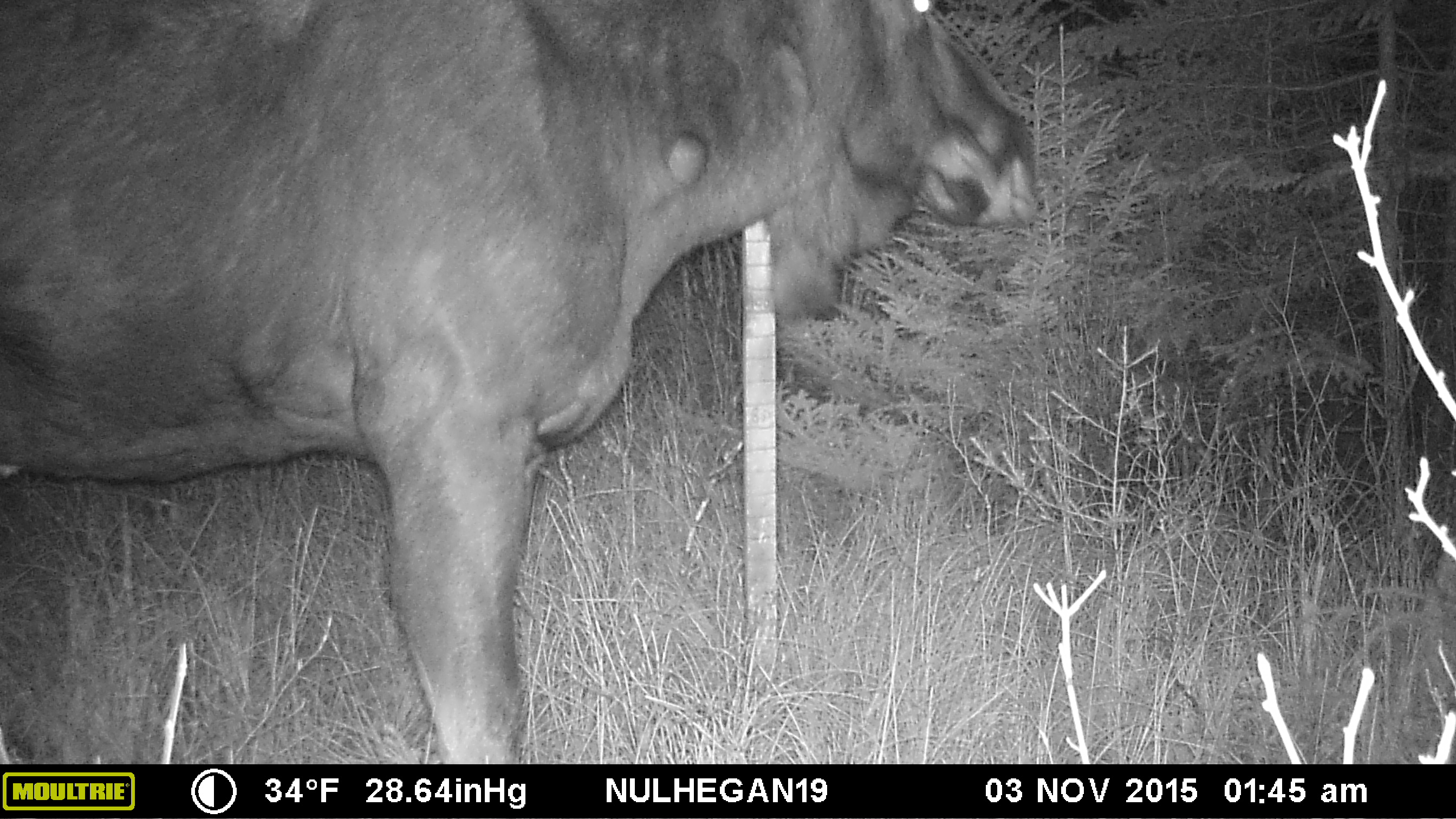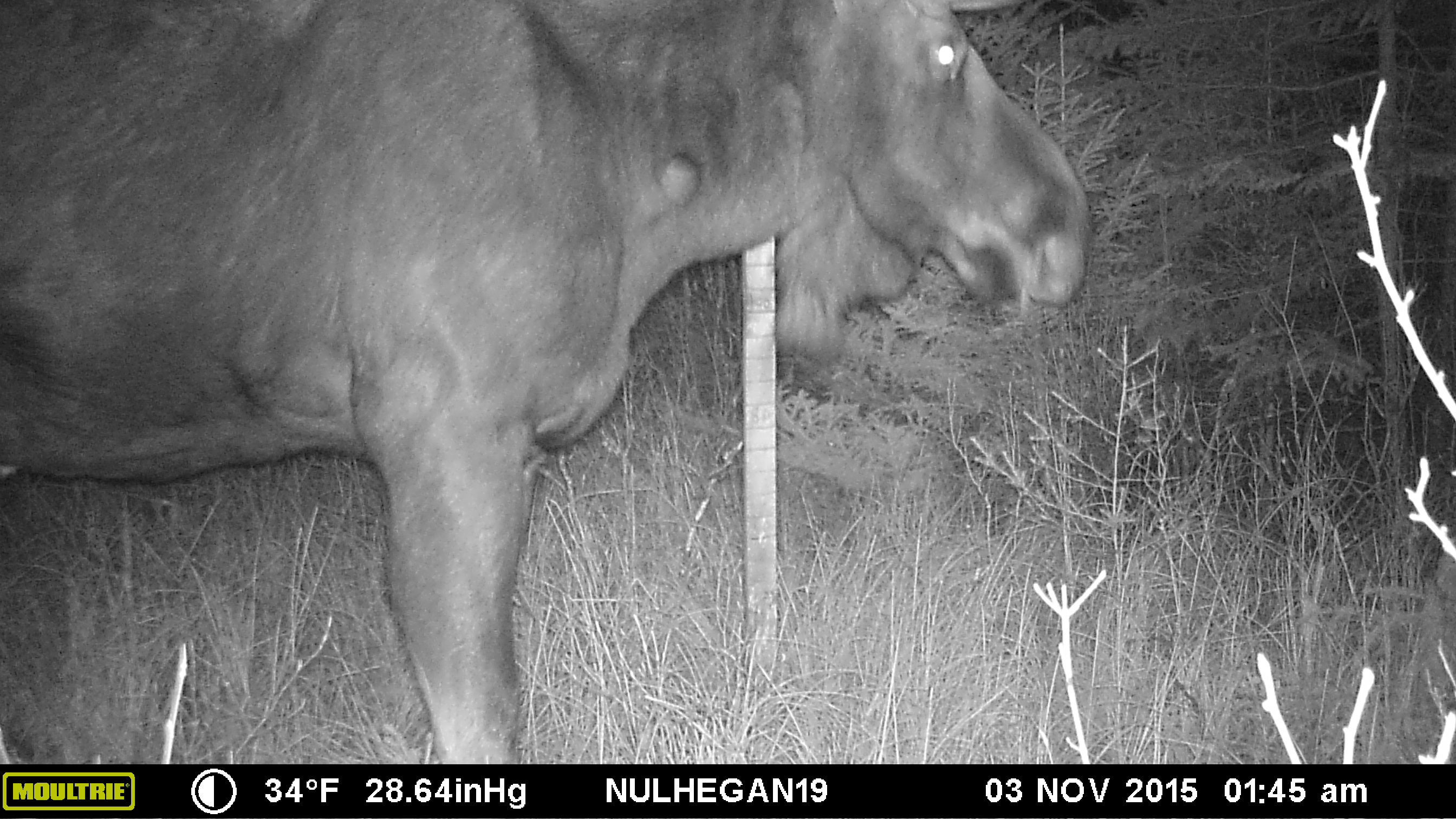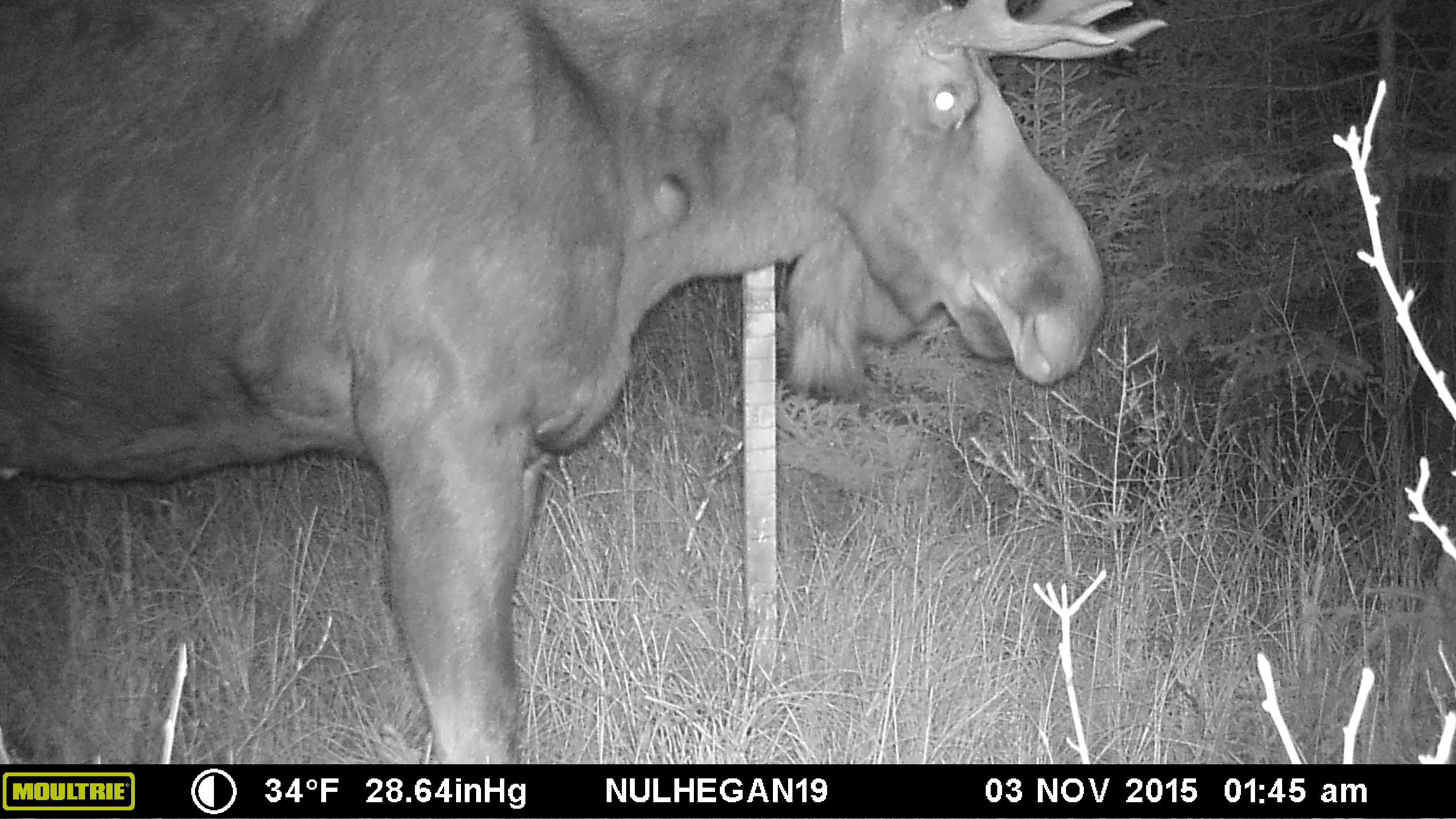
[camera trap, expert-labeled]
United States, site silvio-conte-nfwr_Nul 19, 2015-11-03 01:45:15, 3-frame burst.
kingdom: Animalia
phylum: Chordata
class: Mammalia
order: Artiodactyla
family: Cervidae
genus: Alces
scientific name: Alces alces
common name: moose